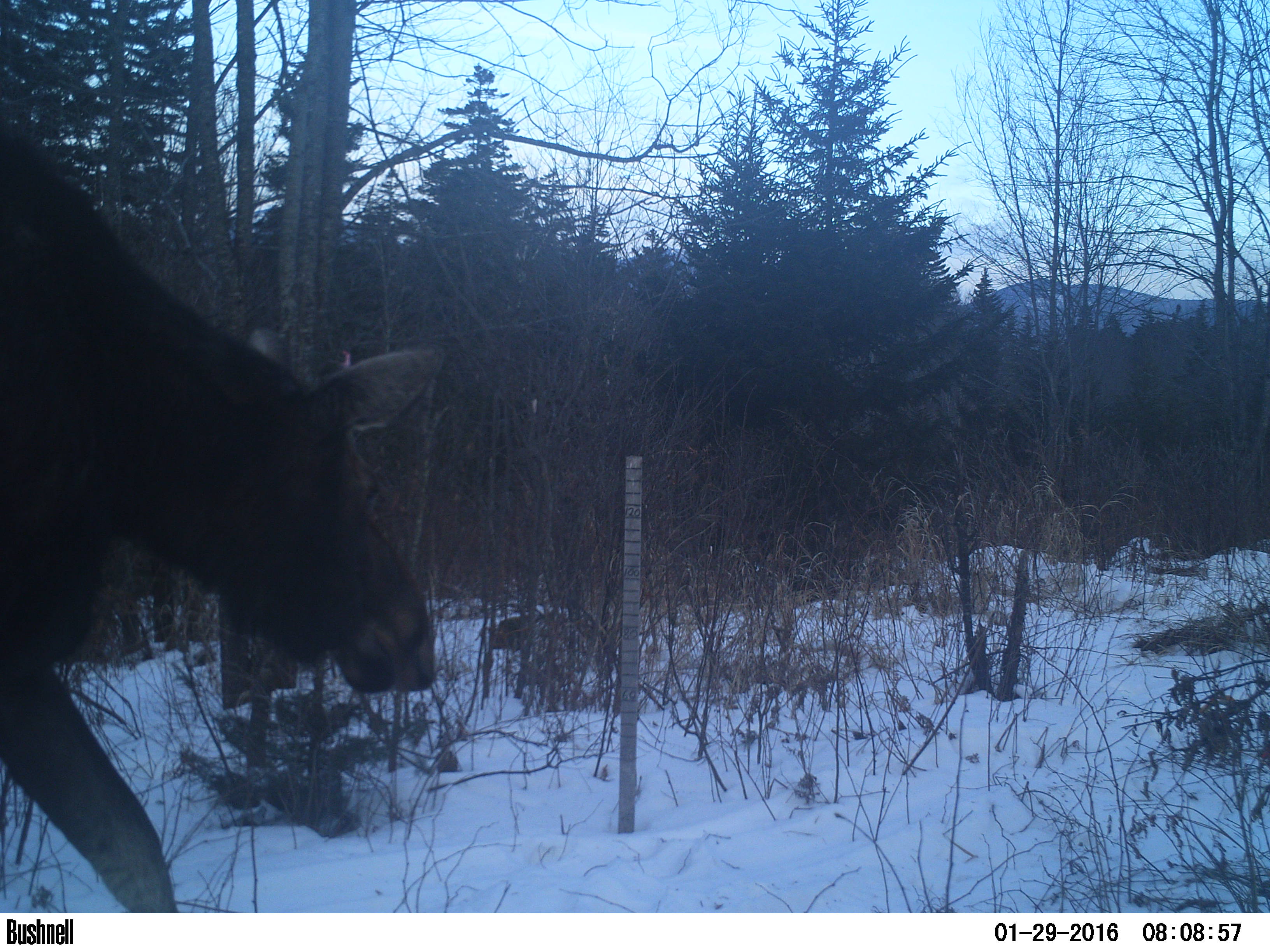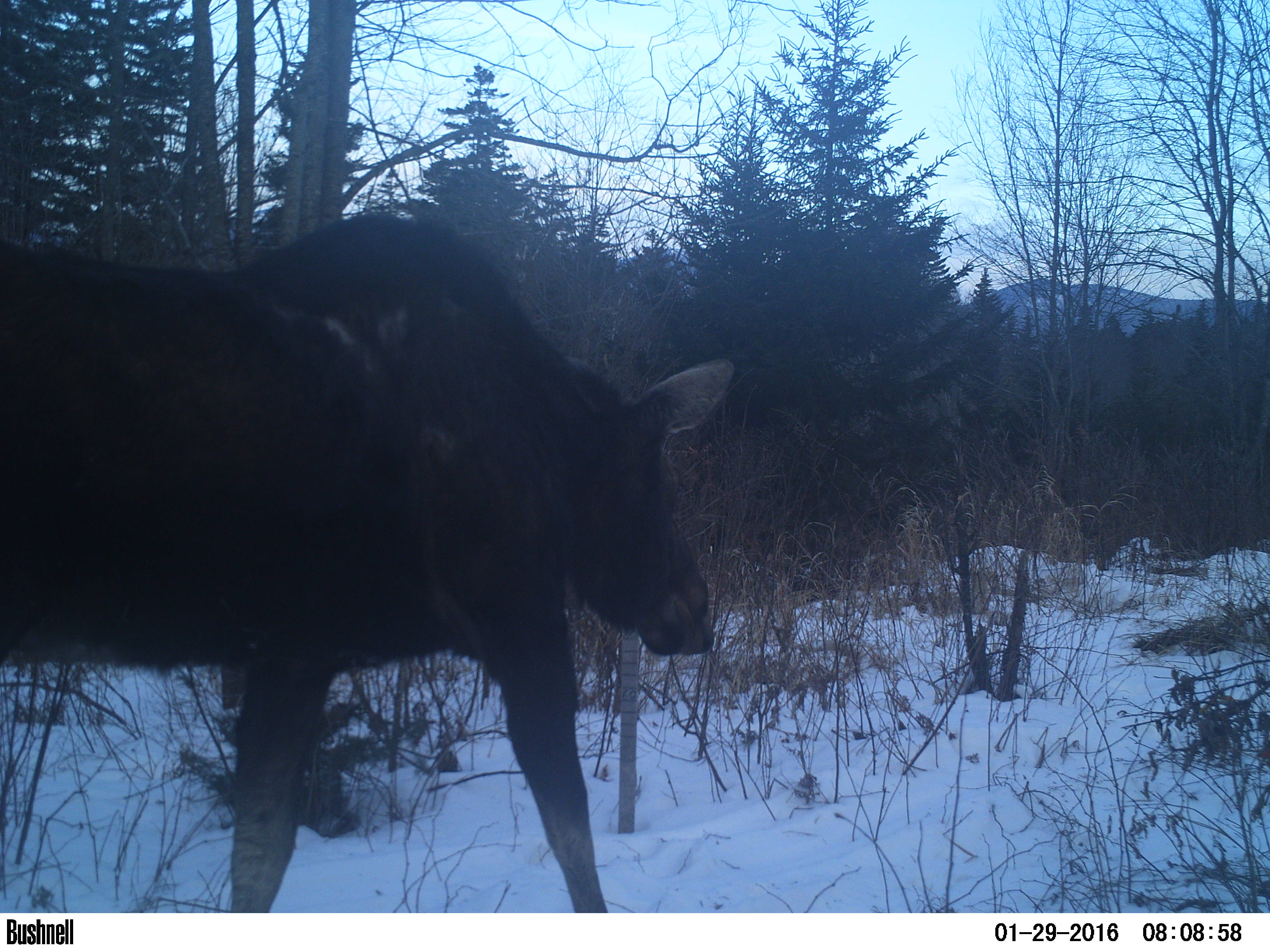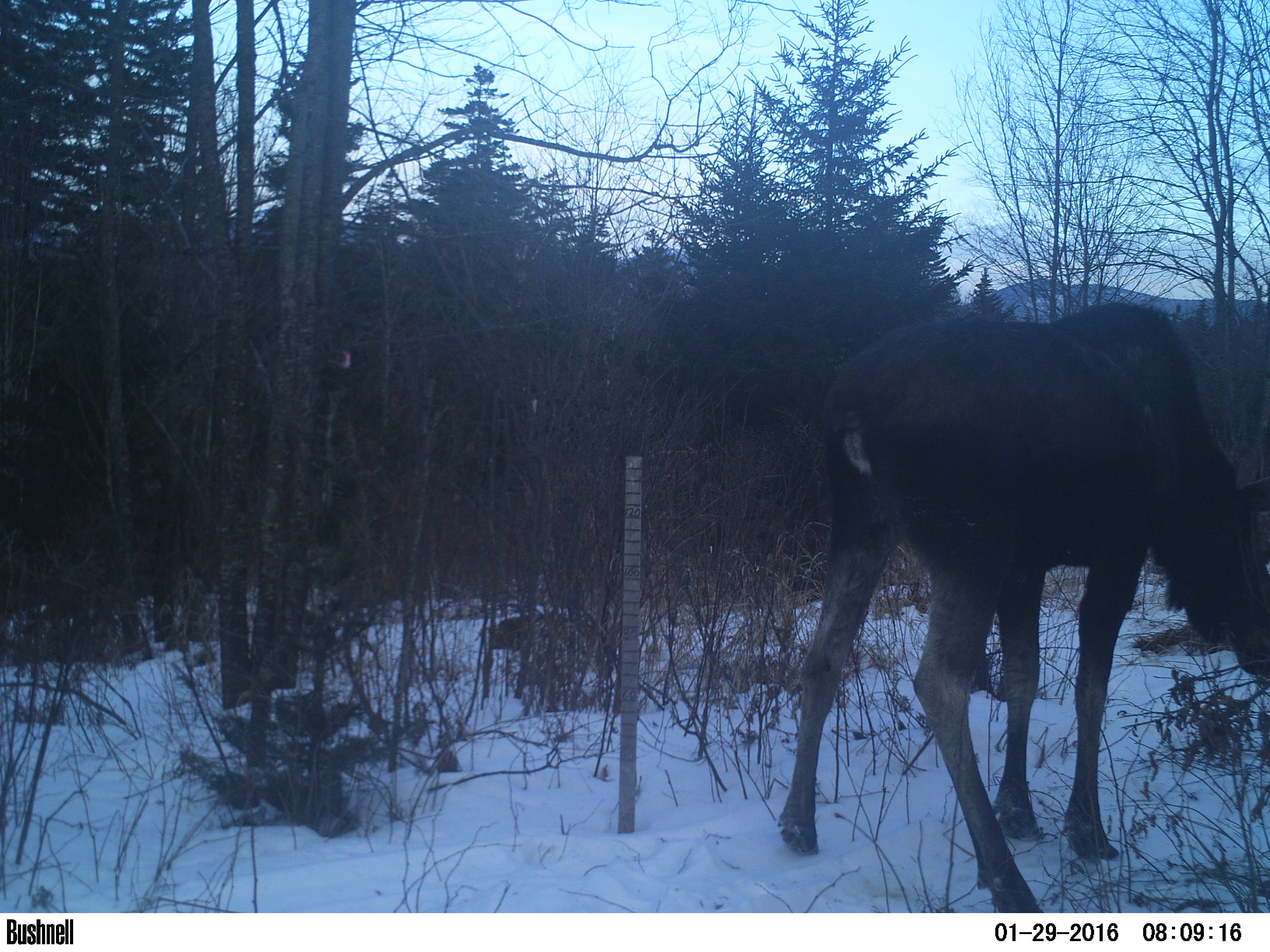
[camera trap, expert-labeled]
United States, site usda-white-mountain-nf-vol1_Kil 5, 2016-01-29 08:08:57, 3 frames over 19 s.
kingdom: Animalia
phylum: Chordata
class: Mammalia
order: Artiodactyla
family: Cervidae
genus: Alces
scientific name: Alces alces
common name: moose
Moose (Alces alces).